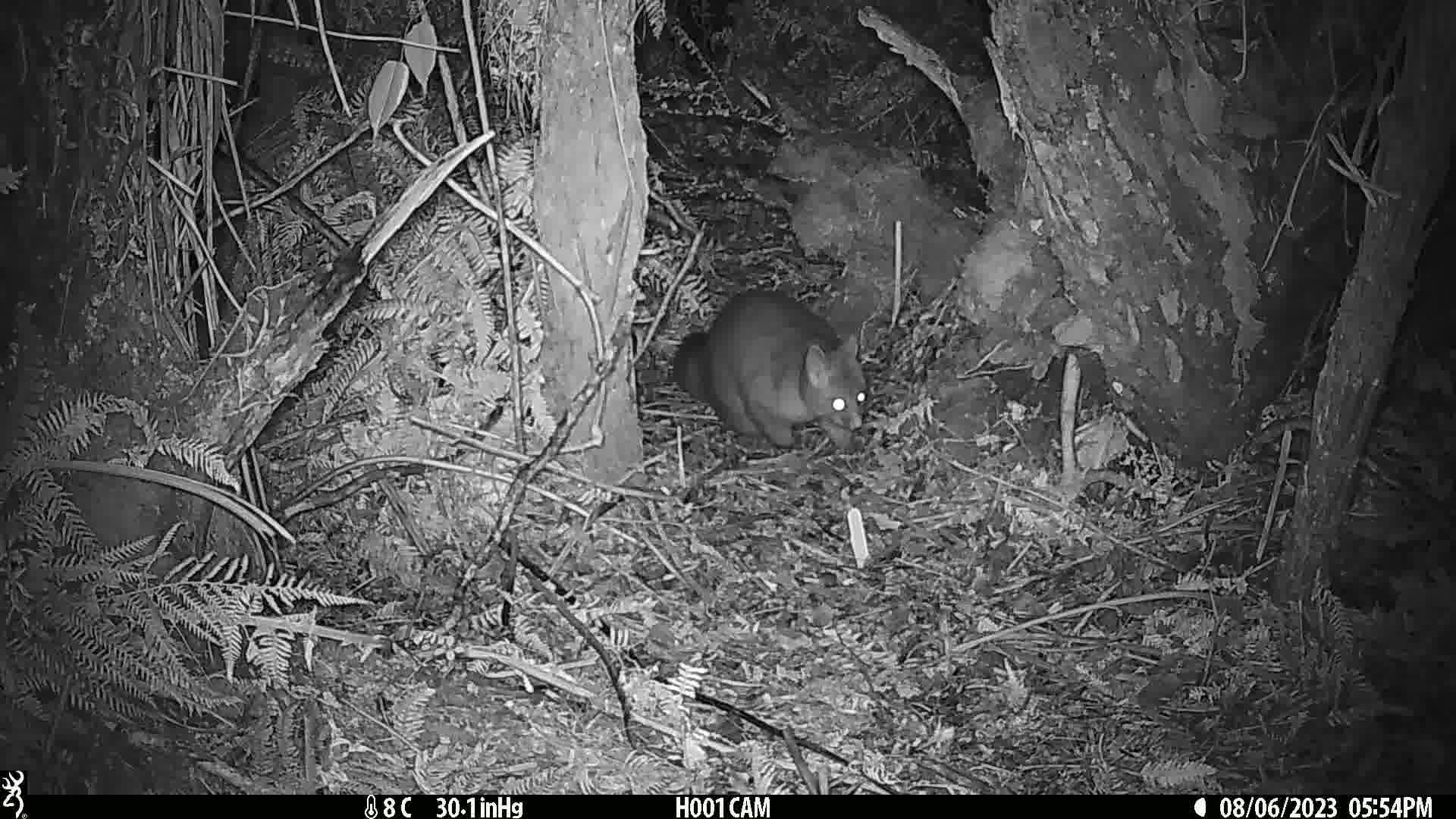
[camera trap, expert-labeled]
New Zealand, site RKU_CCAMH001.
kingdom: Animalia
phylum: Chordata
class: Mammalia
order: Diprotodontia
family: Phalangeridae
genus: Trichosurus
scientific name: Trichosurus vulpecula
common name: common brushtail possum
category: possum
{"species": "possum (common brushtail possum) (Trichosurus vulpecula)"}